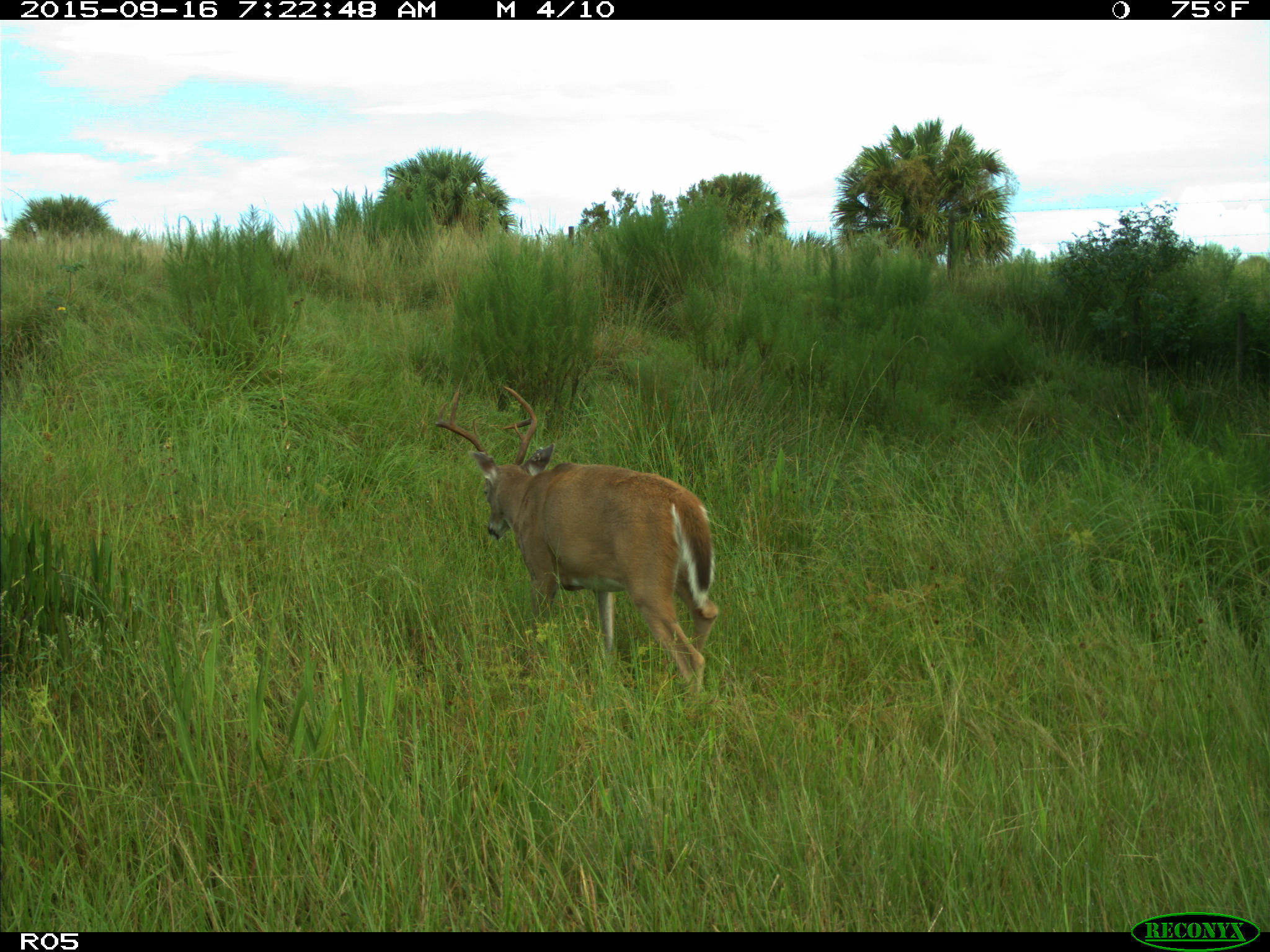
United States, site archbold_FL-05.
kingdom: Animalia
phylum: Chordata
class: Mammalia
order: Artiodactyla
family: Cervidae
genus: Odocoileus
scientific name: Odocoileus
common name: deer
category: unidentified deer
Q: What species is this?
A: Unidentified deer (deer) (Odocoileus).